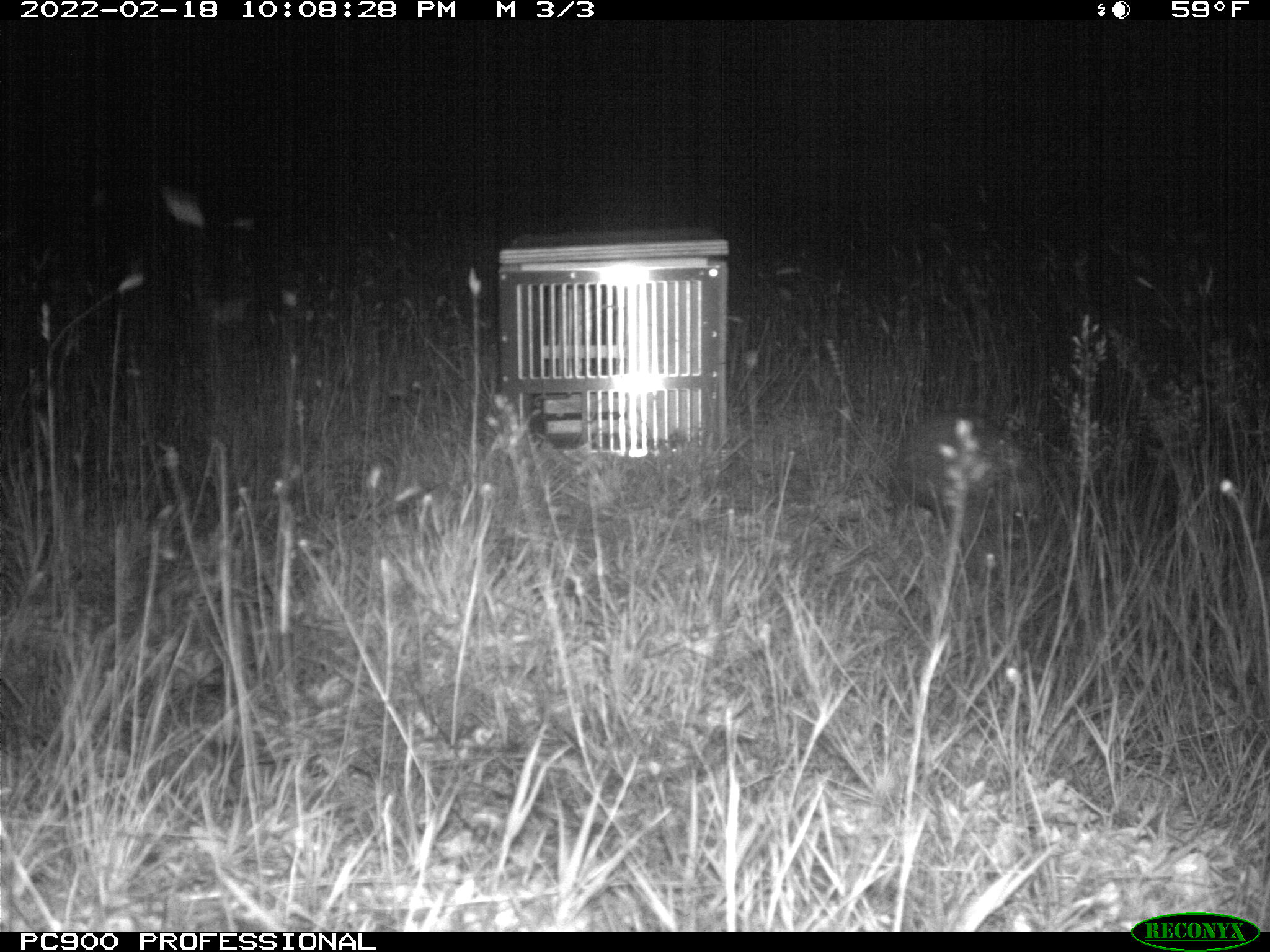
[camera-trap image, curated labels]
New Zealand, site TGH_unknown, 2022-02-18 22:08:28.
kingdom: Animalia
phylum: Chordata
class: Mammalia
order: Eulipotyphla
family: Erinaceidae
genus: Erinaceus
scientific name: Erinaceus europaeus europaeus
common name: european hedgehog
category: hedgehog